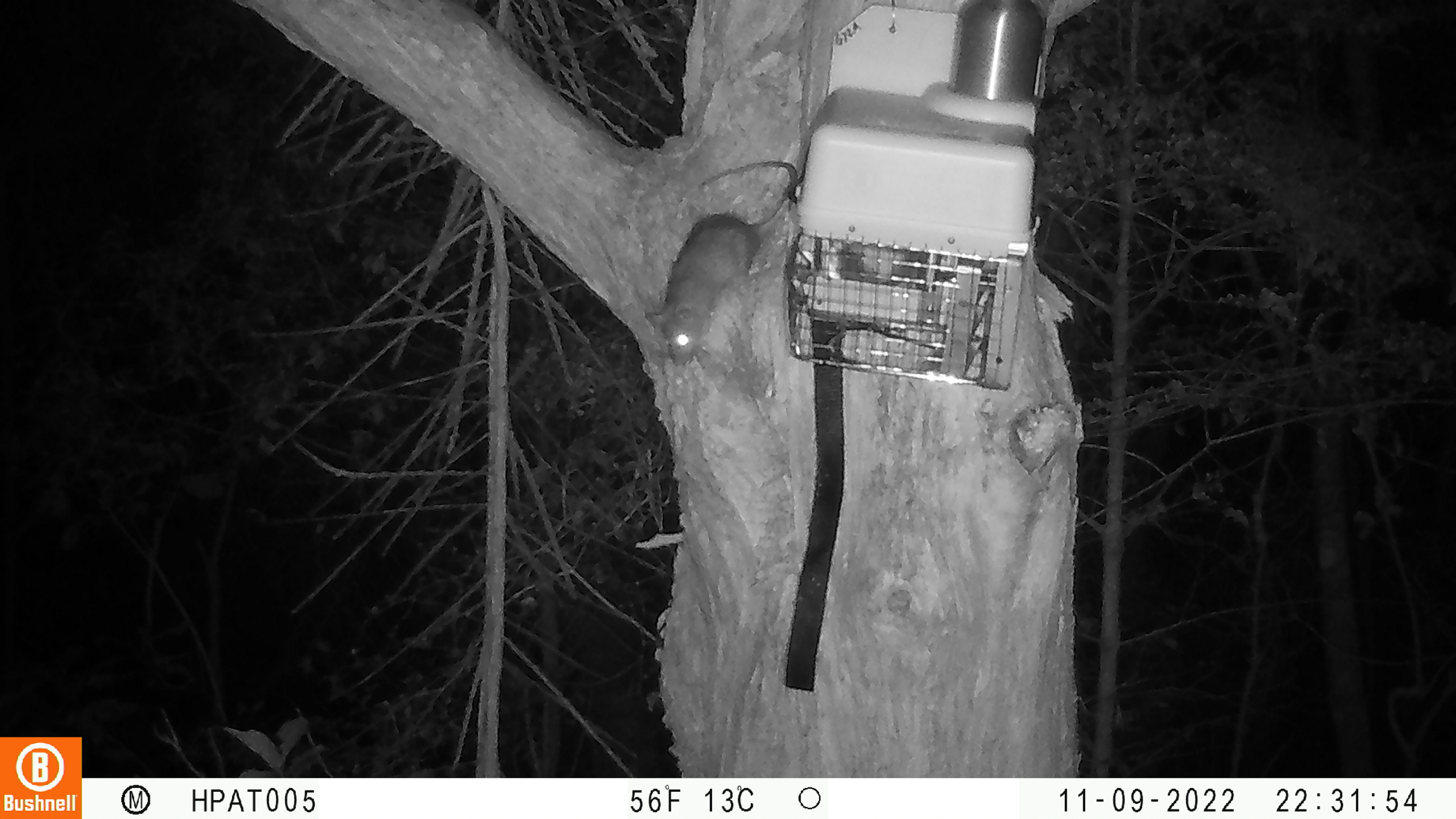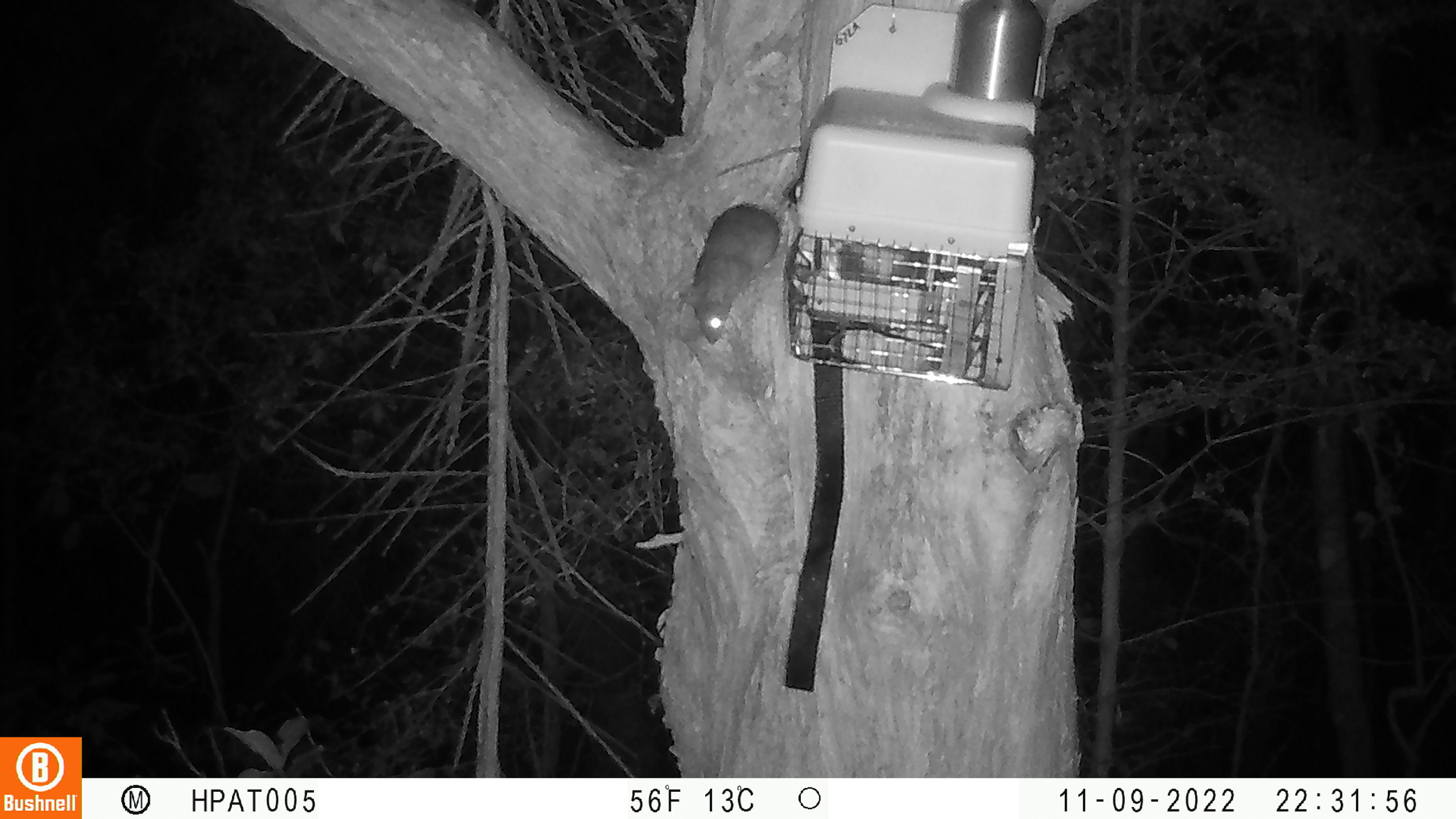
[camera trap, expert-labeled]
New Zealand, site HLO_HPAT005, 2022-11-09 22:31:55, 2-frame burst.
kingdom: Animalia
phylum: Chordata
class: Mammalia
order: Rodentia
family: Muridae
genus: Rattus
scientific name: Rattus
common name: rat